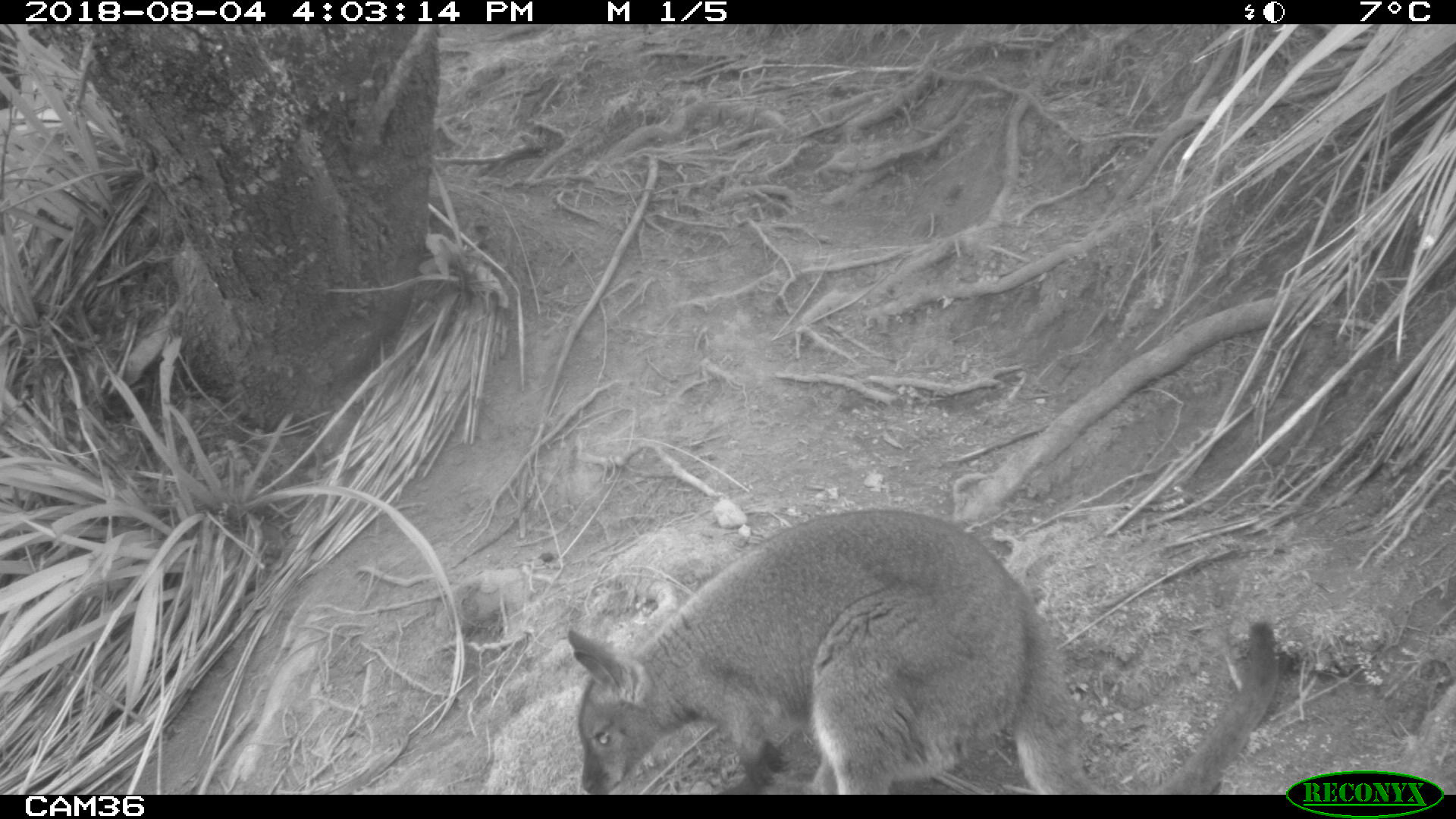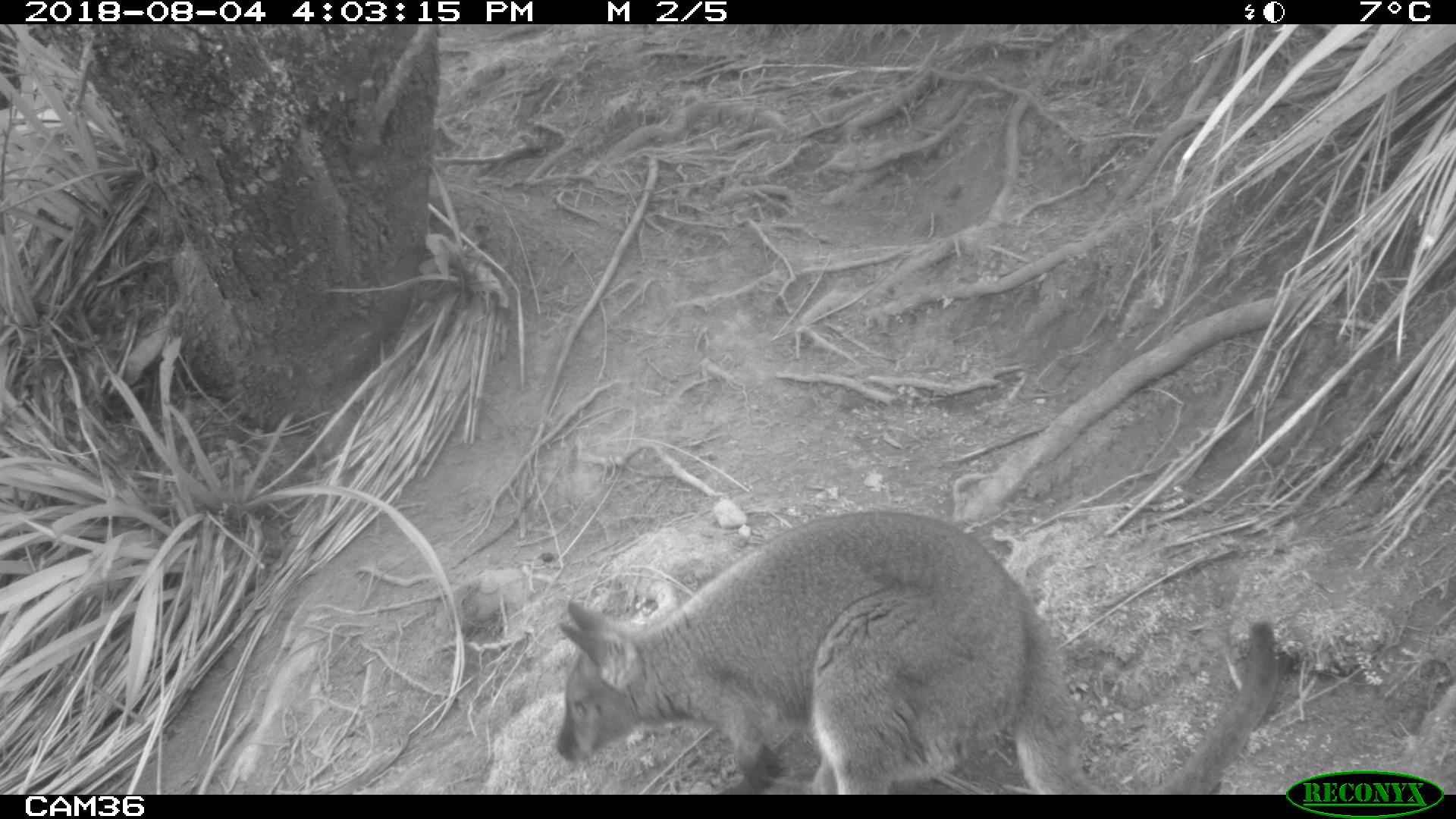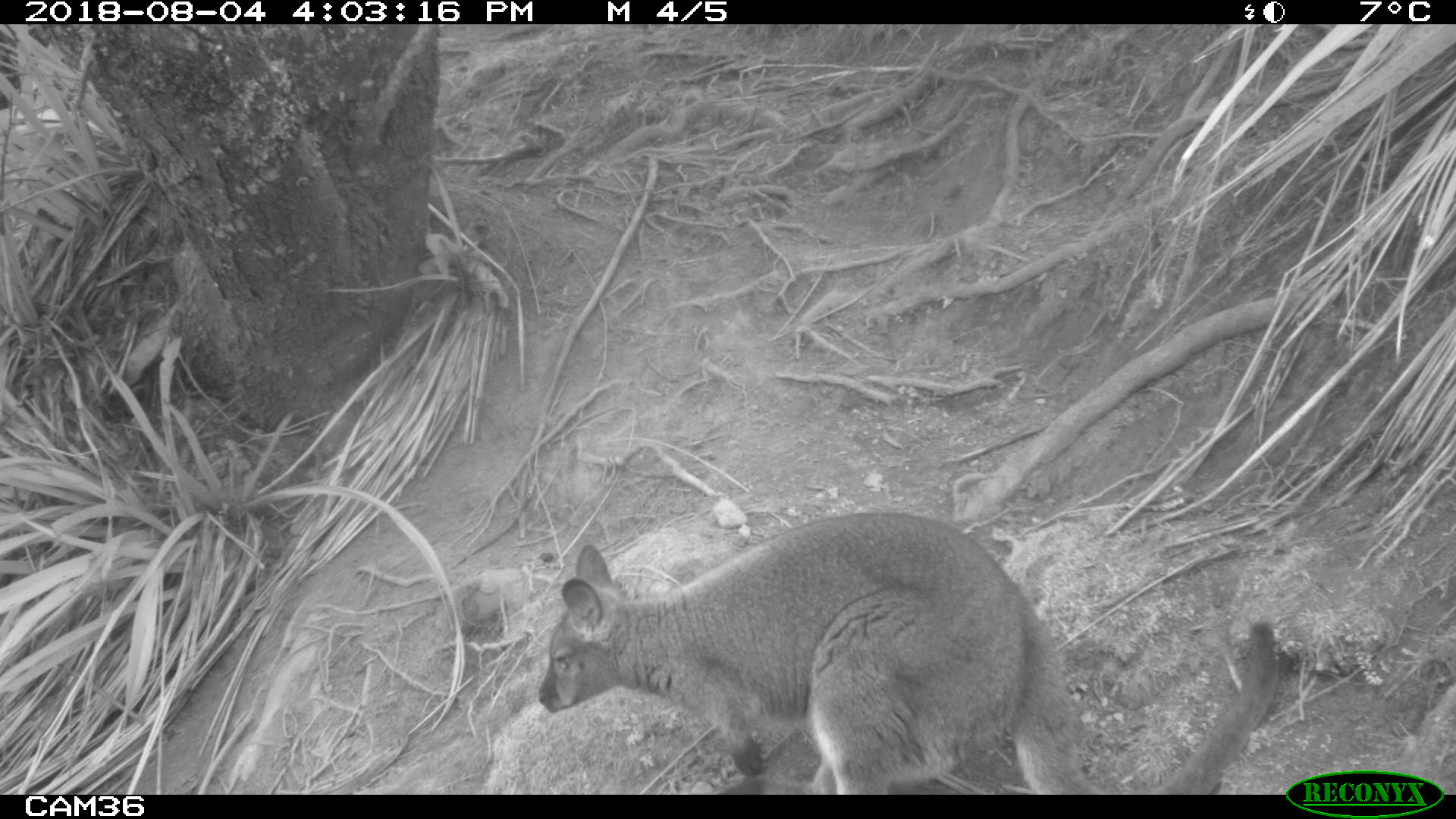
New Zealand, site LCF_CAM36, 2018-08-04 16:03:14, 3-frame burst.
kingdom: Animalia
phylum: Chordata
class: Mammalia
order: Diprotodontia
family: Macropodidae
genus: Notamacropus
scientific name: Notamacropus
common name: wallaby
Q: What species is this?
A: Wallaby (Notamacropus).